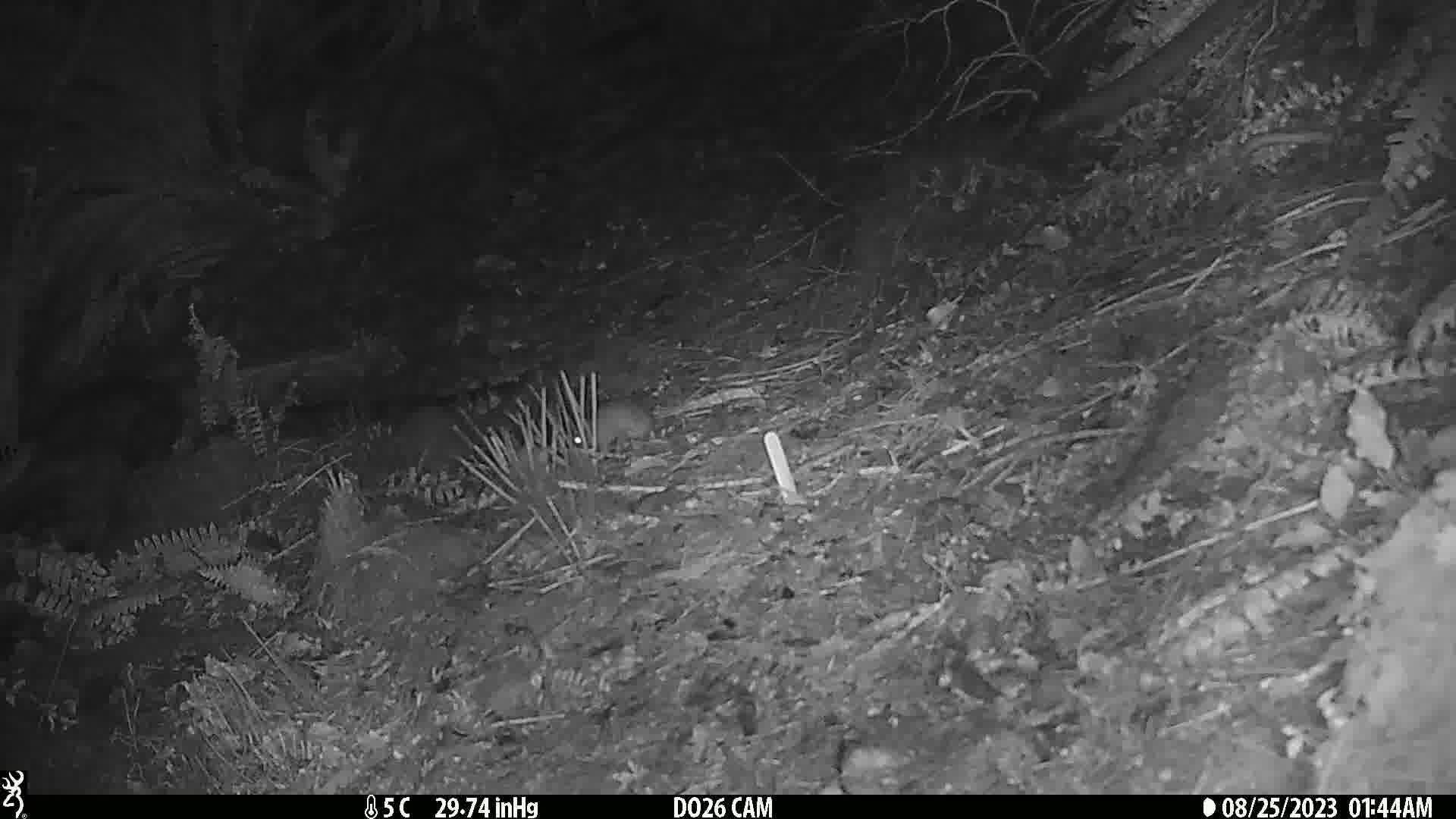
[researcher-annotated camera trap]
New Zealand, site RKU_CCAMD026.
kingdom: Animalia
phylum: Chordata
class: Mammalia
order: Rodentia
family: Muridae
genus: Rattus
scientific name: Rattus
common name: rat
Rat (Rattus).